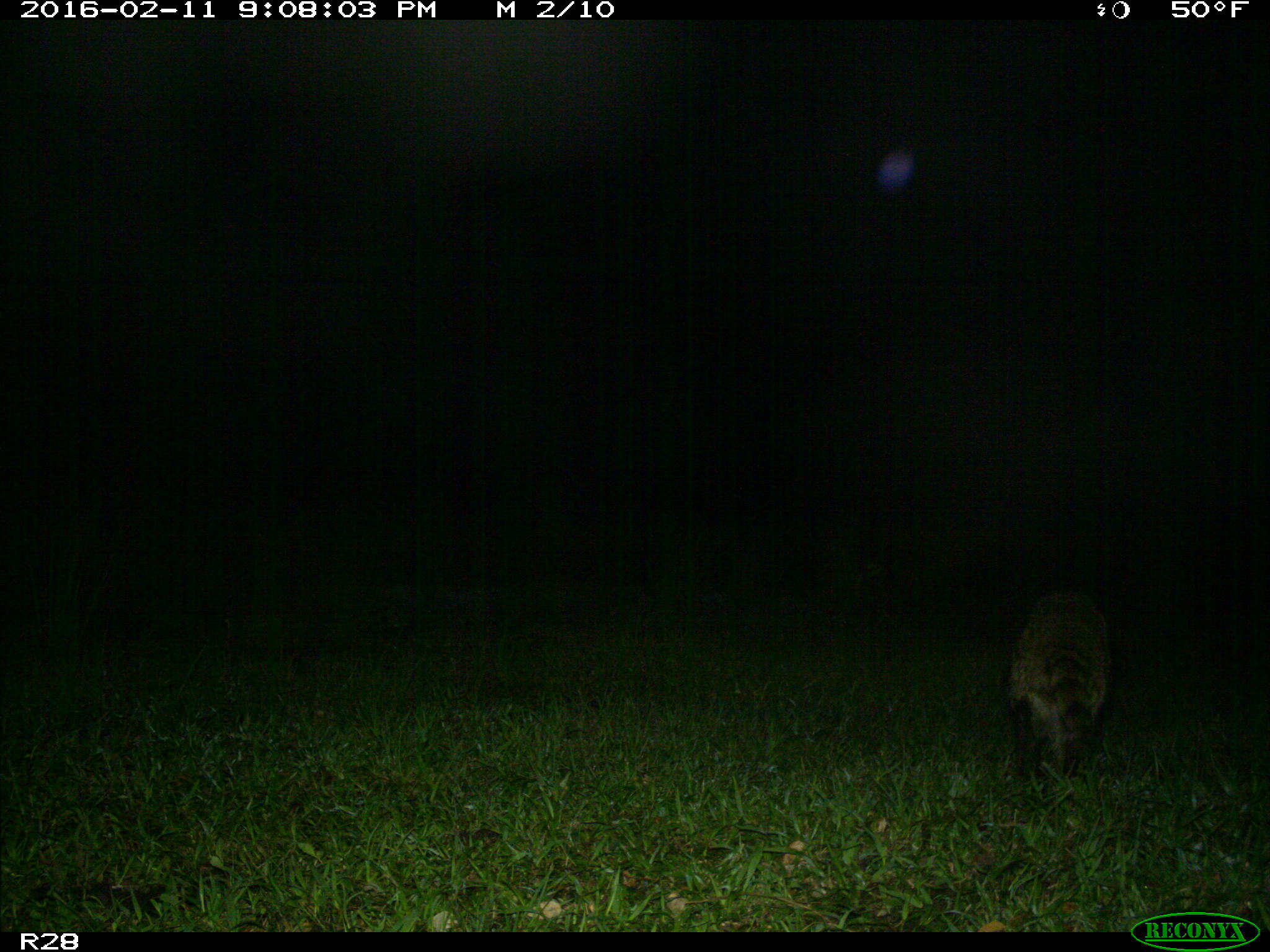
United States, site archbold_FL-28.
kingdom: Animalia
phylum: Chordata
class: Mammalia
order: Carnivora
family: Procyonidae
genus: Procyon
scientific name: Procyon lotor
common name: common raccoon